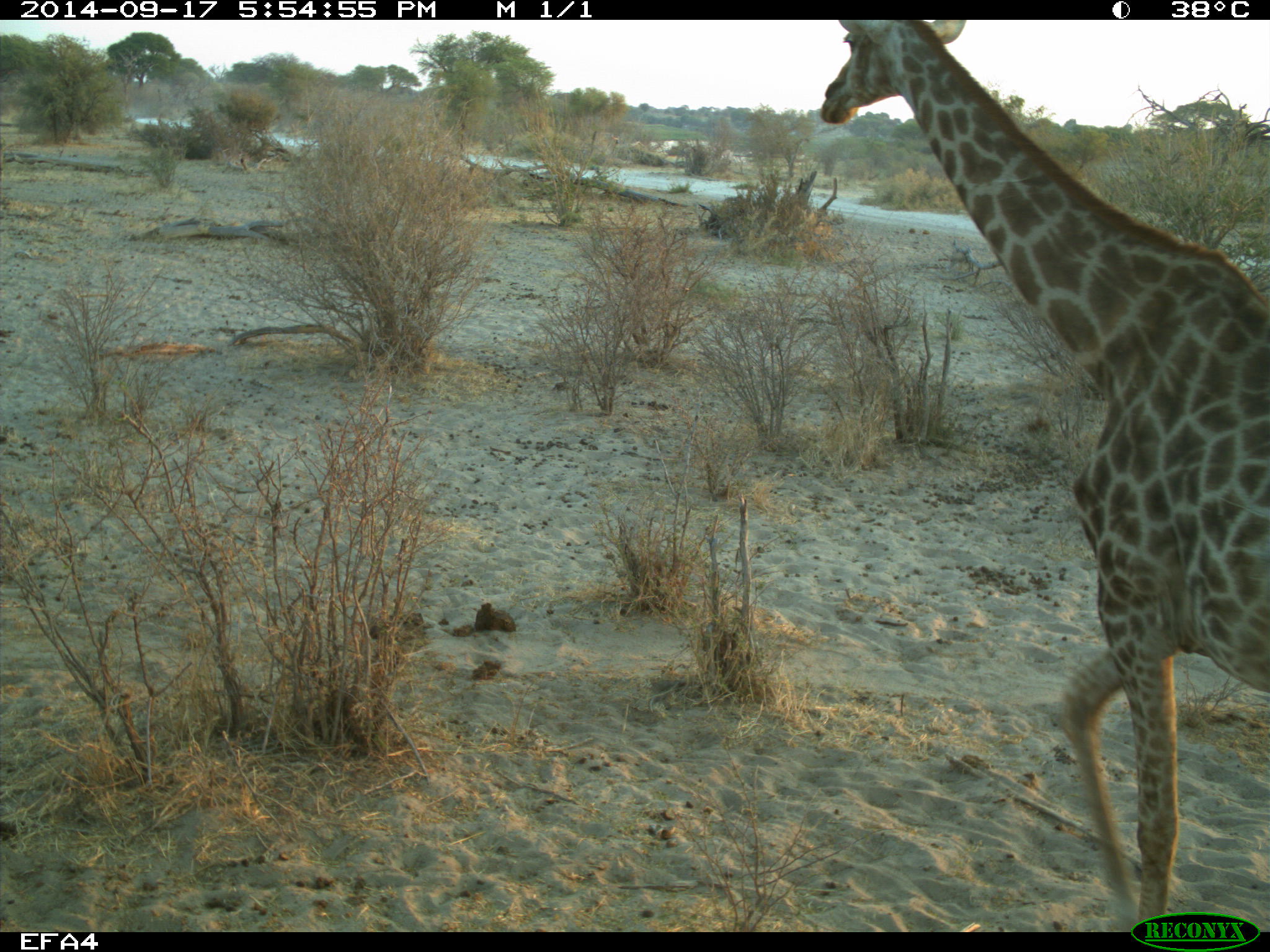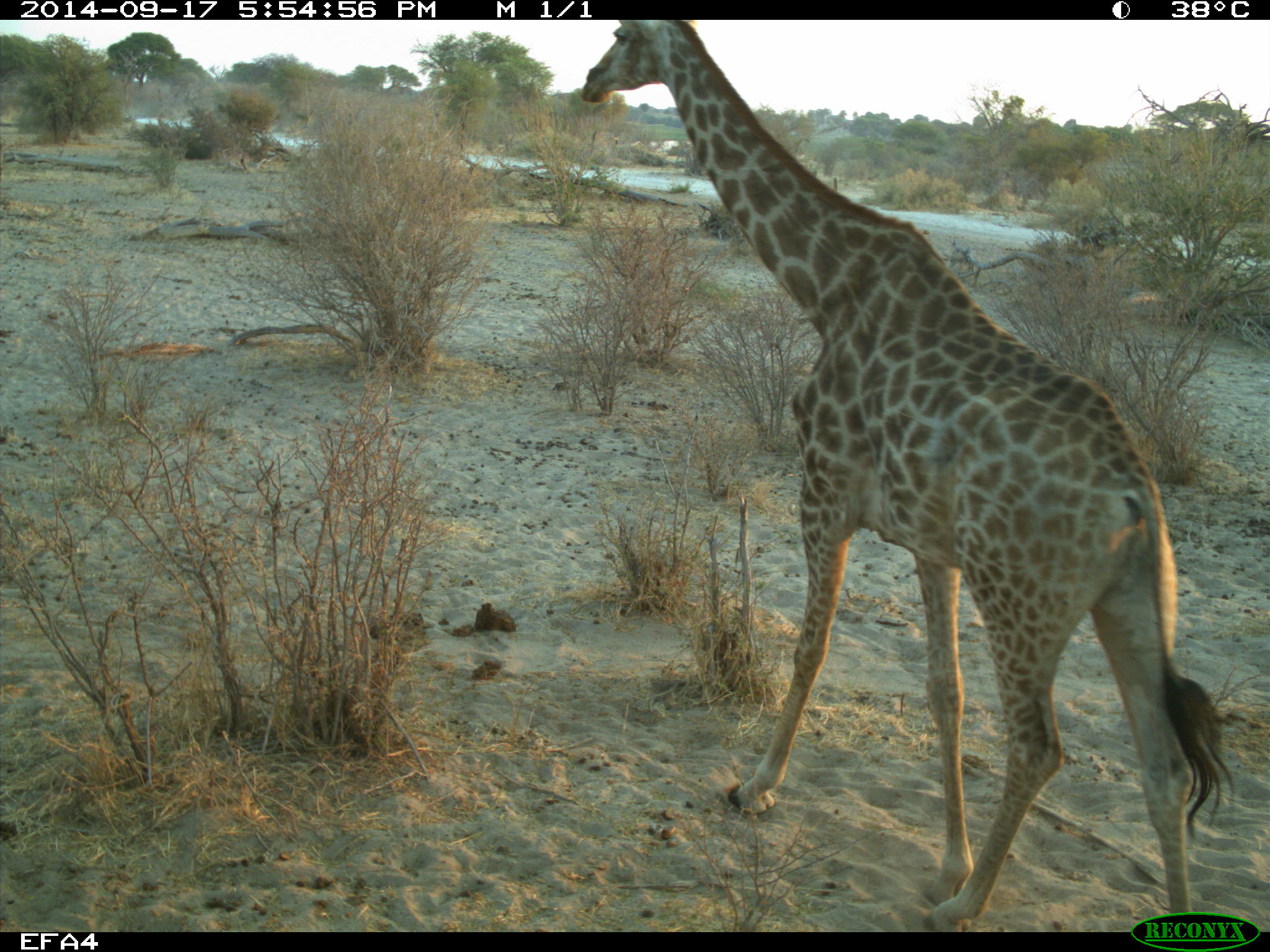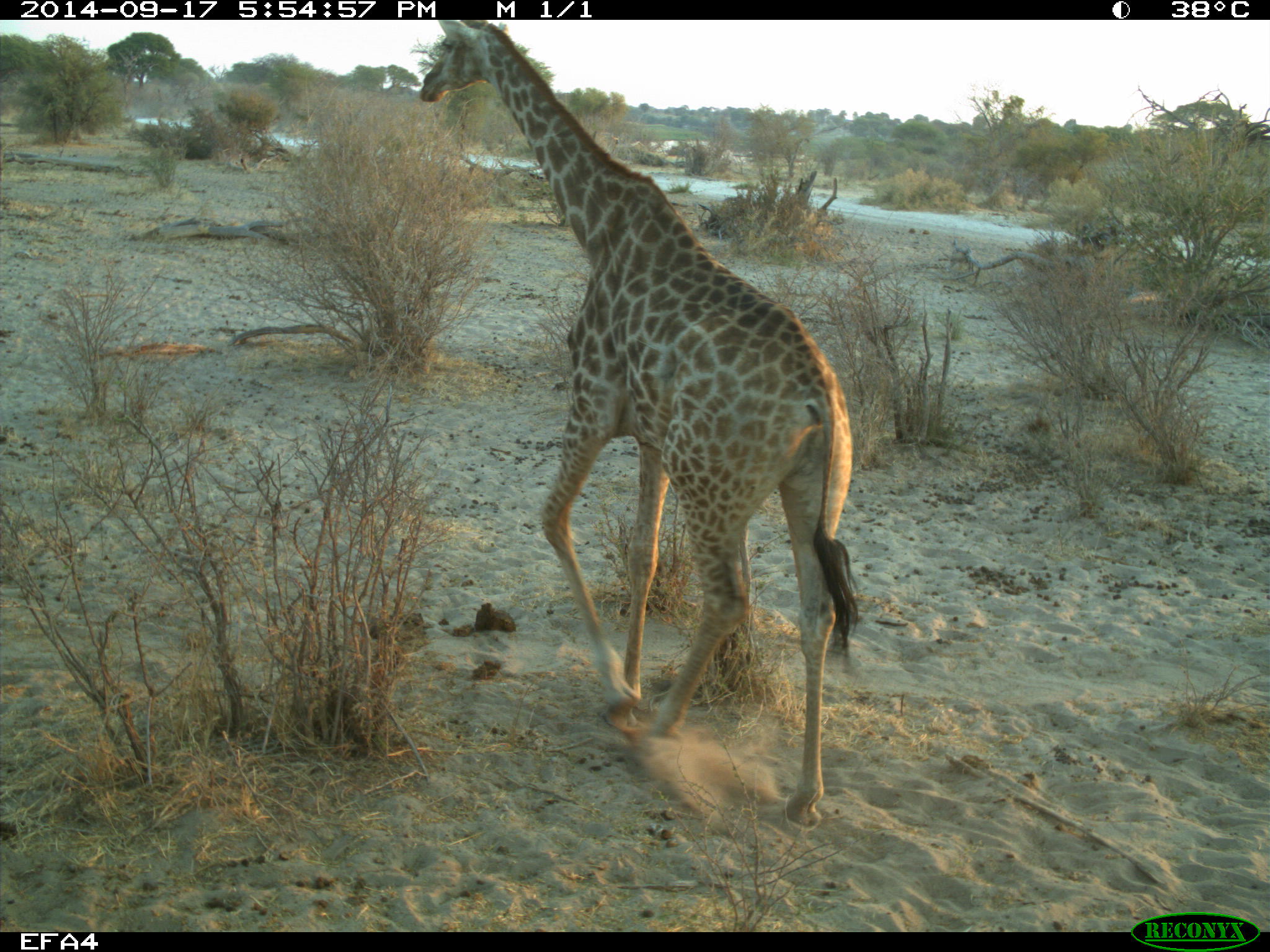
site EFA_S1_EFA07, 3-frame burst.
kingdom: Animalia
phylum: Chordata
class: Mammalia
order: Artiodactyla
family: Giraffidae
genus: Giraffa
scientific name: Giraffa camelopardalis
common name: giraffe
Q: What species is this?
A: Giraffe (Giraffa camelopardalis).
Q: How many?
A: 1.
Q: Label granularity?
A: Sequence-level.